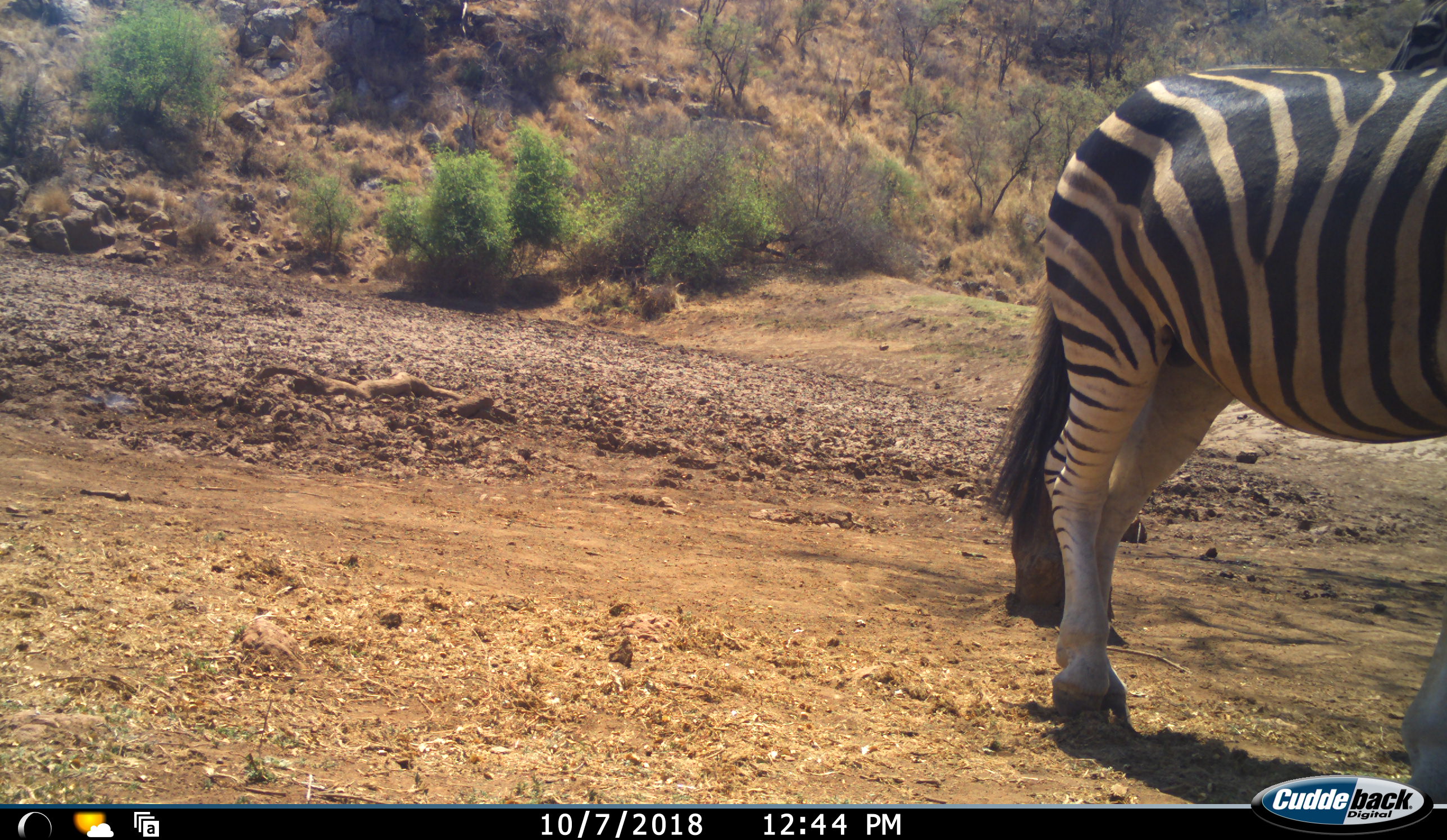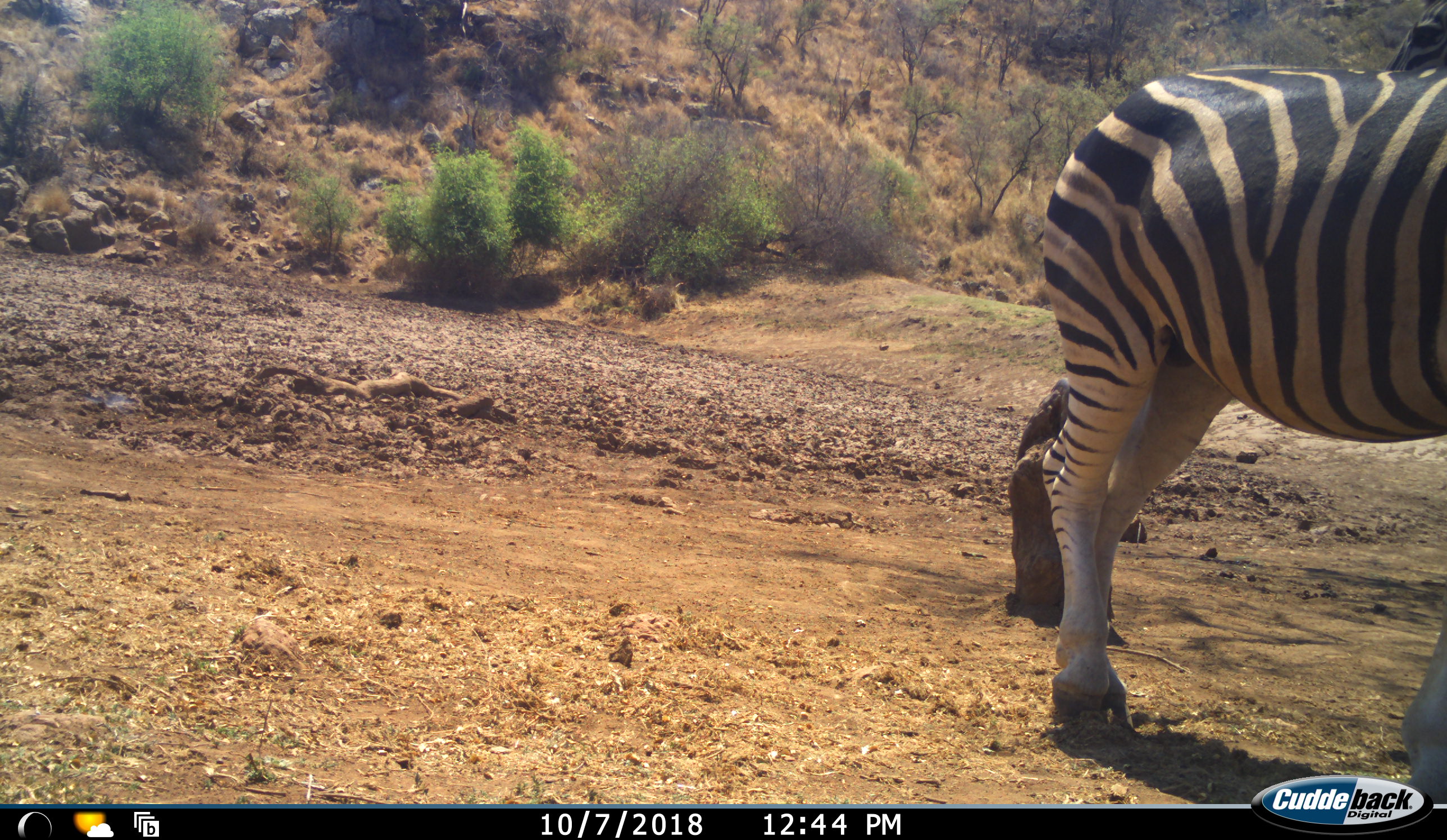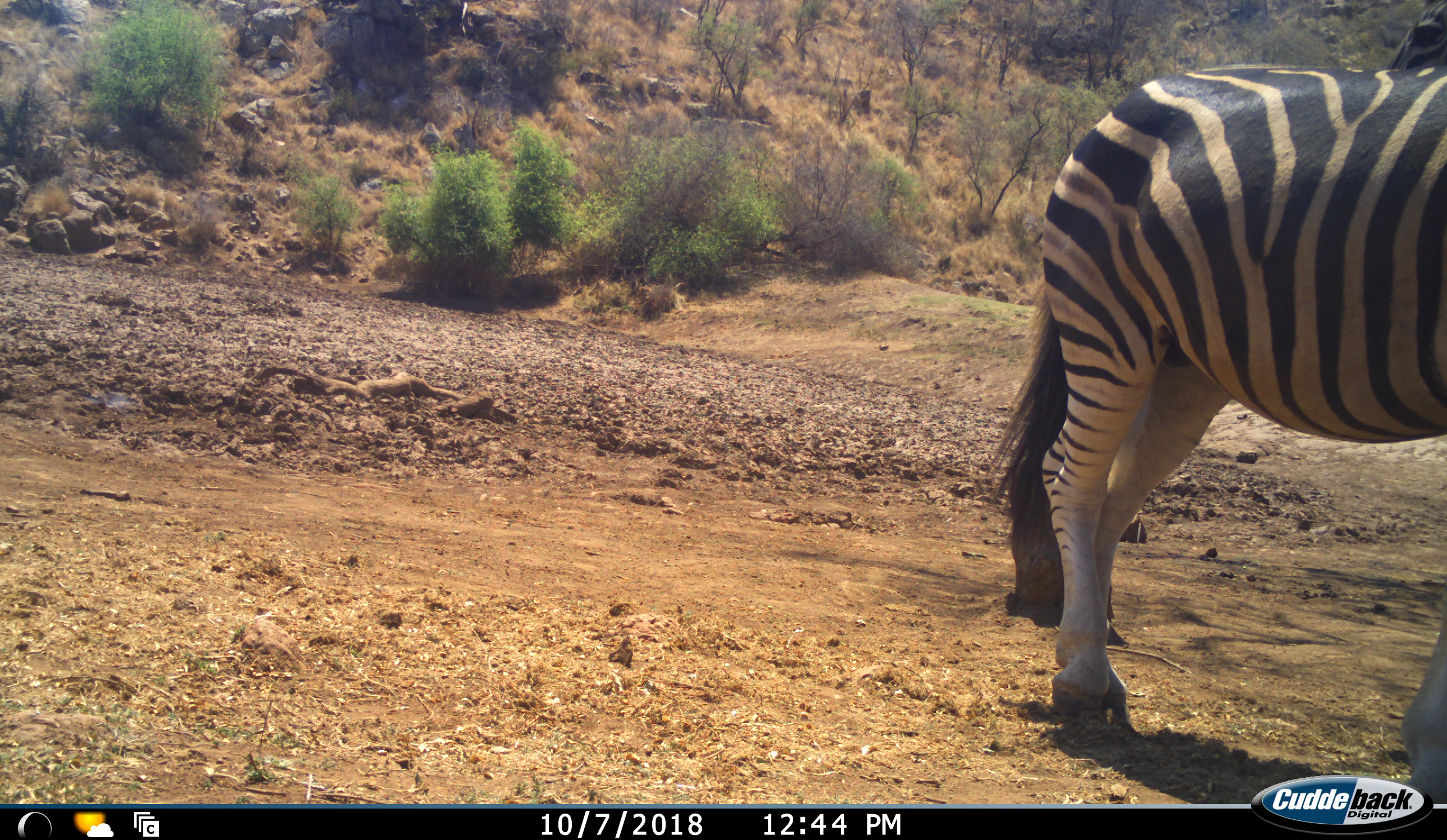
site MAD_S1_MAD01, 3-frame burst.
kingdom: Animalia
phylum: Chordata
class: Mammalia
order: Perissodactyla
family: Equidae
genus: Equus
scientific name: Equus quagga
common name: plains zebra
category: zebraplains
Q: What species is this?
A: Zebraplains (plains zebra) (Equus quagga).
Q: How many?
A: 1.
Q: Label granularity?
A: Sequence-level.